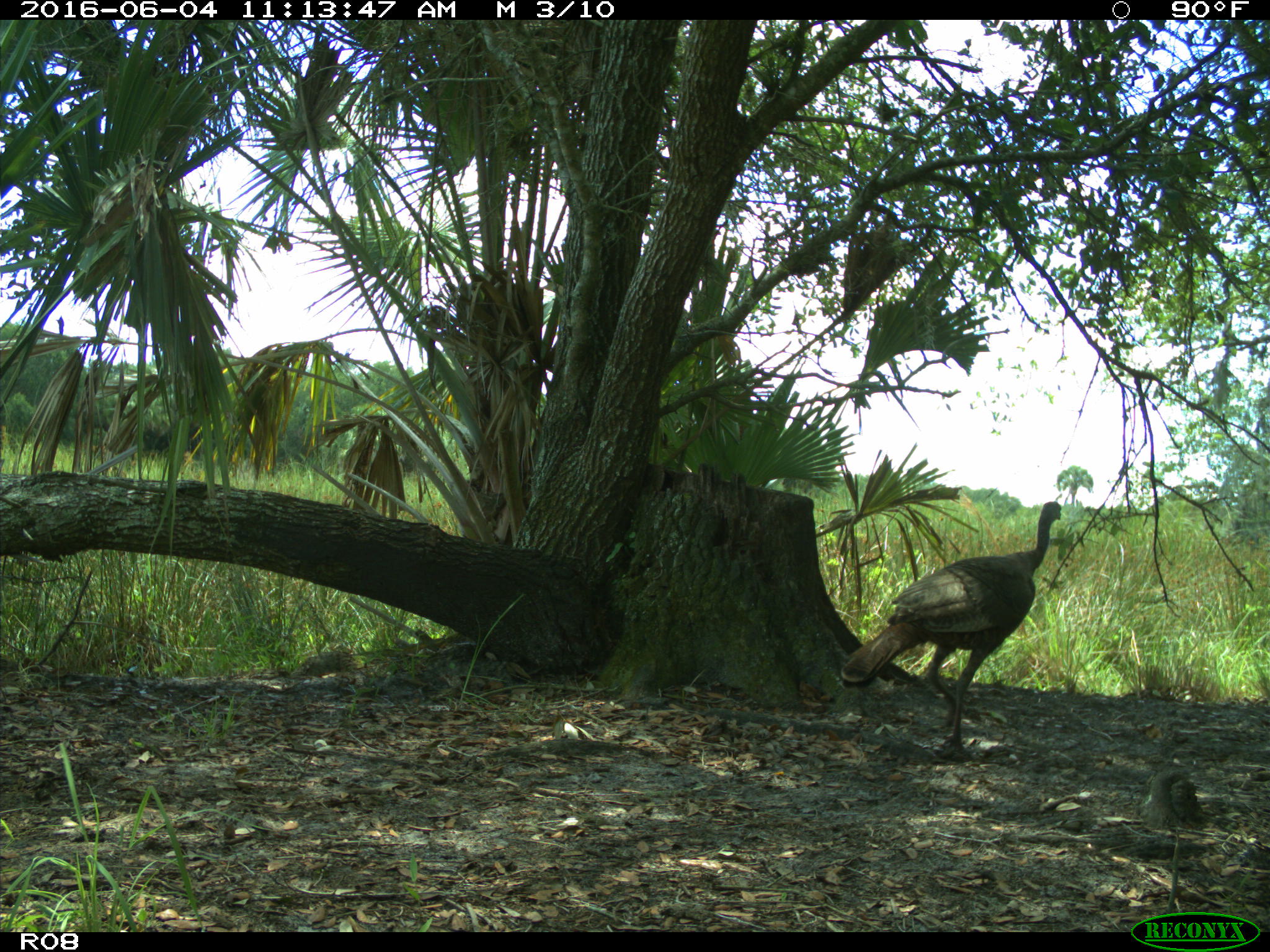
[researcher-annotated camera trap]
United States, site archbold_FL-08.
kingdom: Animalia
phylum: Chordata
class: Aves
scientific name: Aves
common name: birds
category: unidentified bird